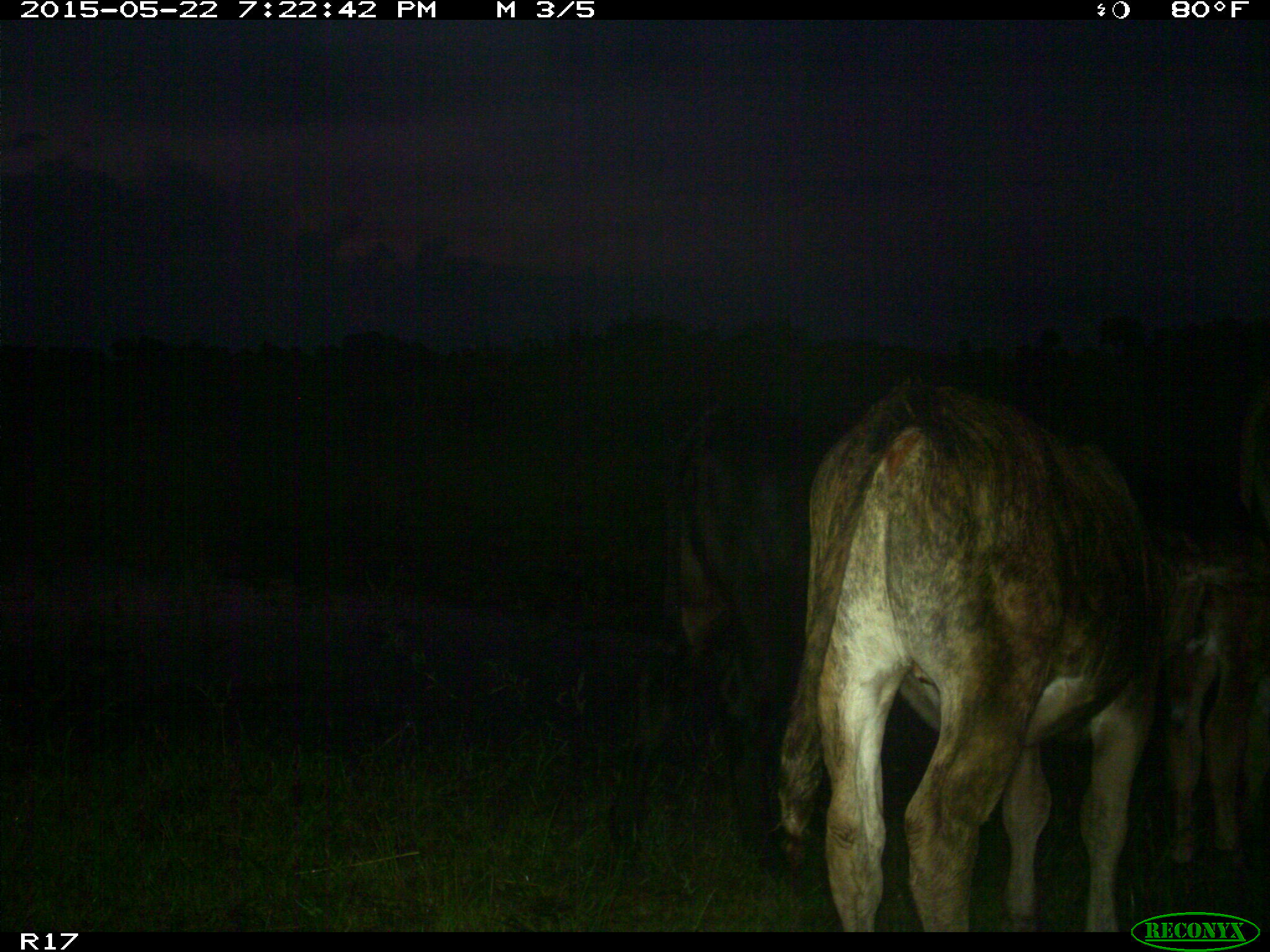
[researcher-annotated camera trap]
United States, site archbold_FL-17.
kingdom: Animalia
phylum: Chordata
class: Mammalia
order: Artiodactyla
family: Bovidae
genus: Bos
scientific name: Bos taurus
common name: domestic cow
Bos taurus (domestic cow).